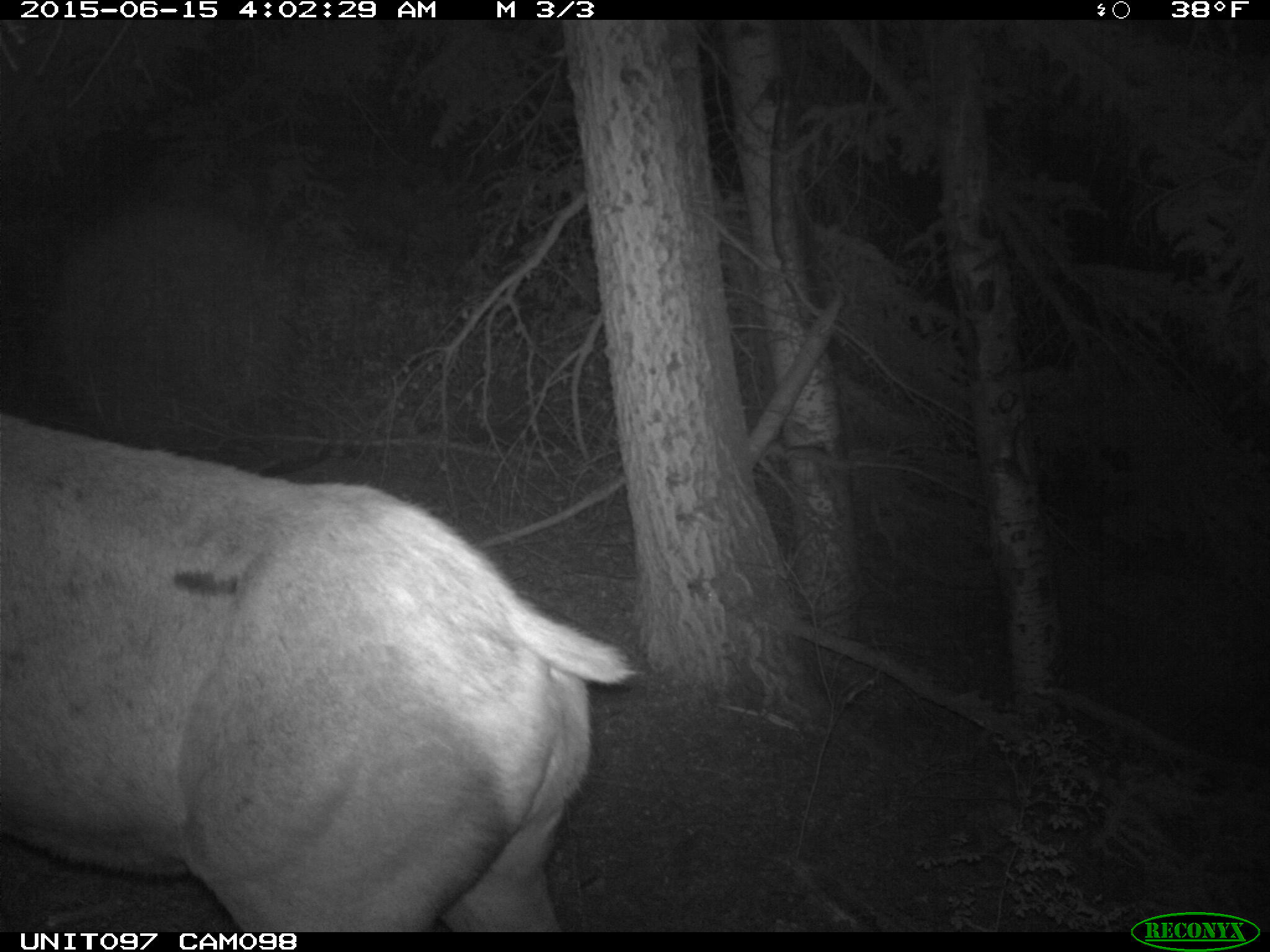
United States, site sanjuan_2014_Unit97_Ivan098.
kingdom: Animalia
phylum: Chordata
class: Mammalia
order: Artiodactyla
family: Cervidae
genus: Cervus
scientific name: Cervus elaphus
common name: red deer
Cervus elaphus (red deer).